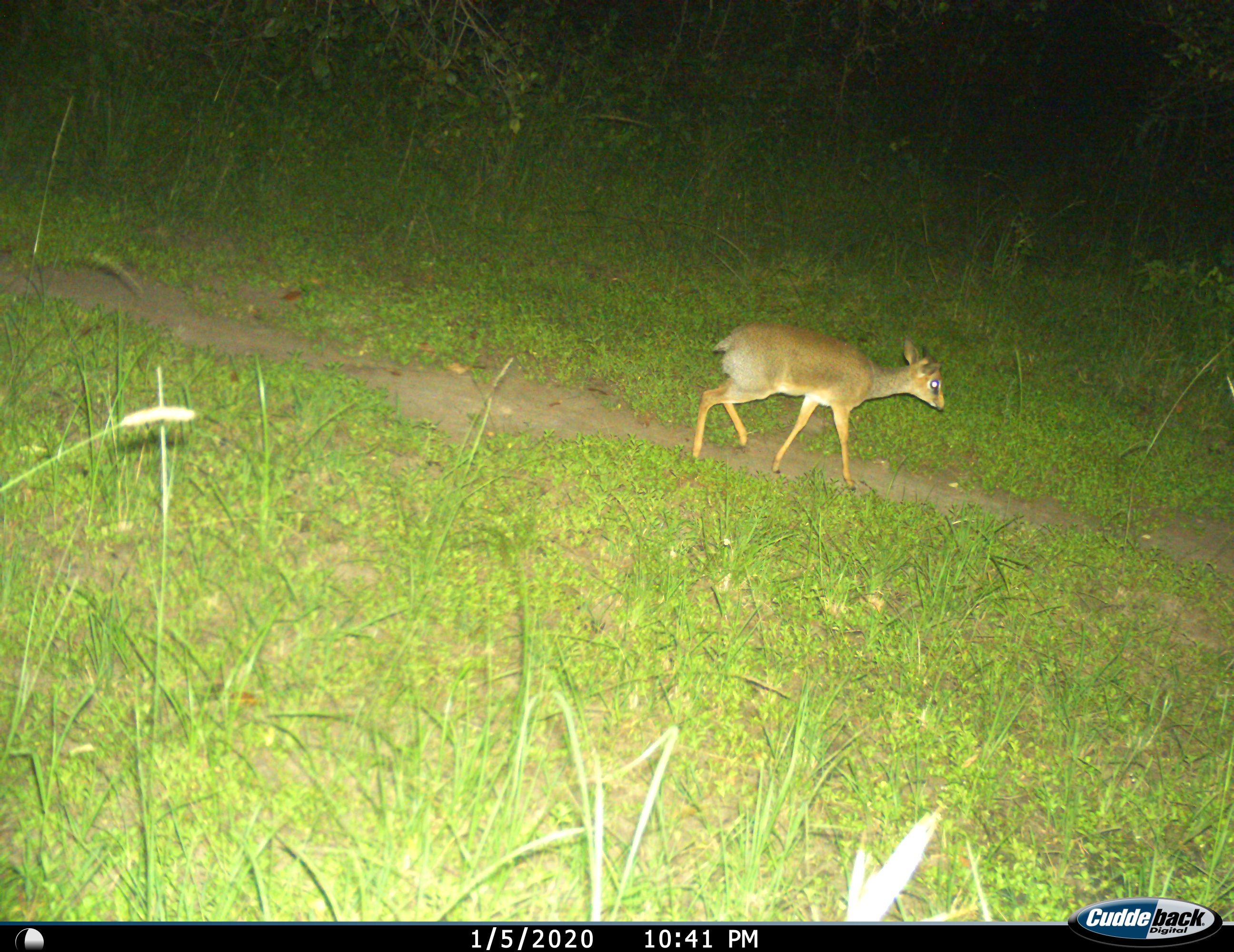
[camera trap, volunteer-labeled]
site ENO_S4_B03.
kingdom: Animalia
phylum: Chordata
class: Mammalia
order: Artiodactyla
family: Bovidae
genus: Madoqua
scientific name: Madoqua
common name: dik-dik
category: dikdik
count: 1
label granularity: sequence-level